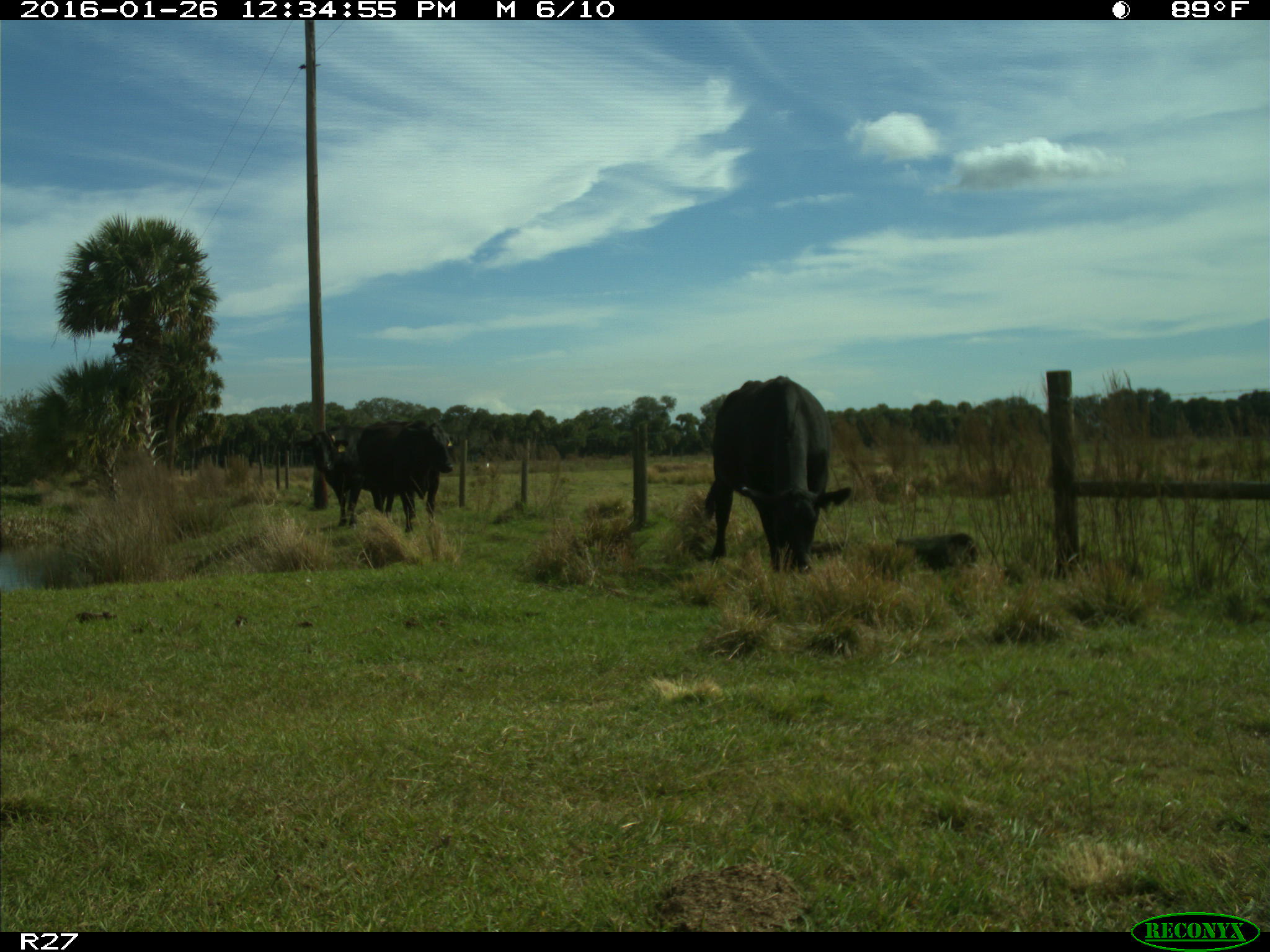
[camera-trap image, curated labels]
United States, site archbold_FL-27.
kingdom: Animalia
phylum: Chordata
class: Mammalia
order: Artiodactyla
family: Bovidae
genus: Bos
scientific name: Bos taurus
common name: domestic cow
Bos taurus (domestic cow).